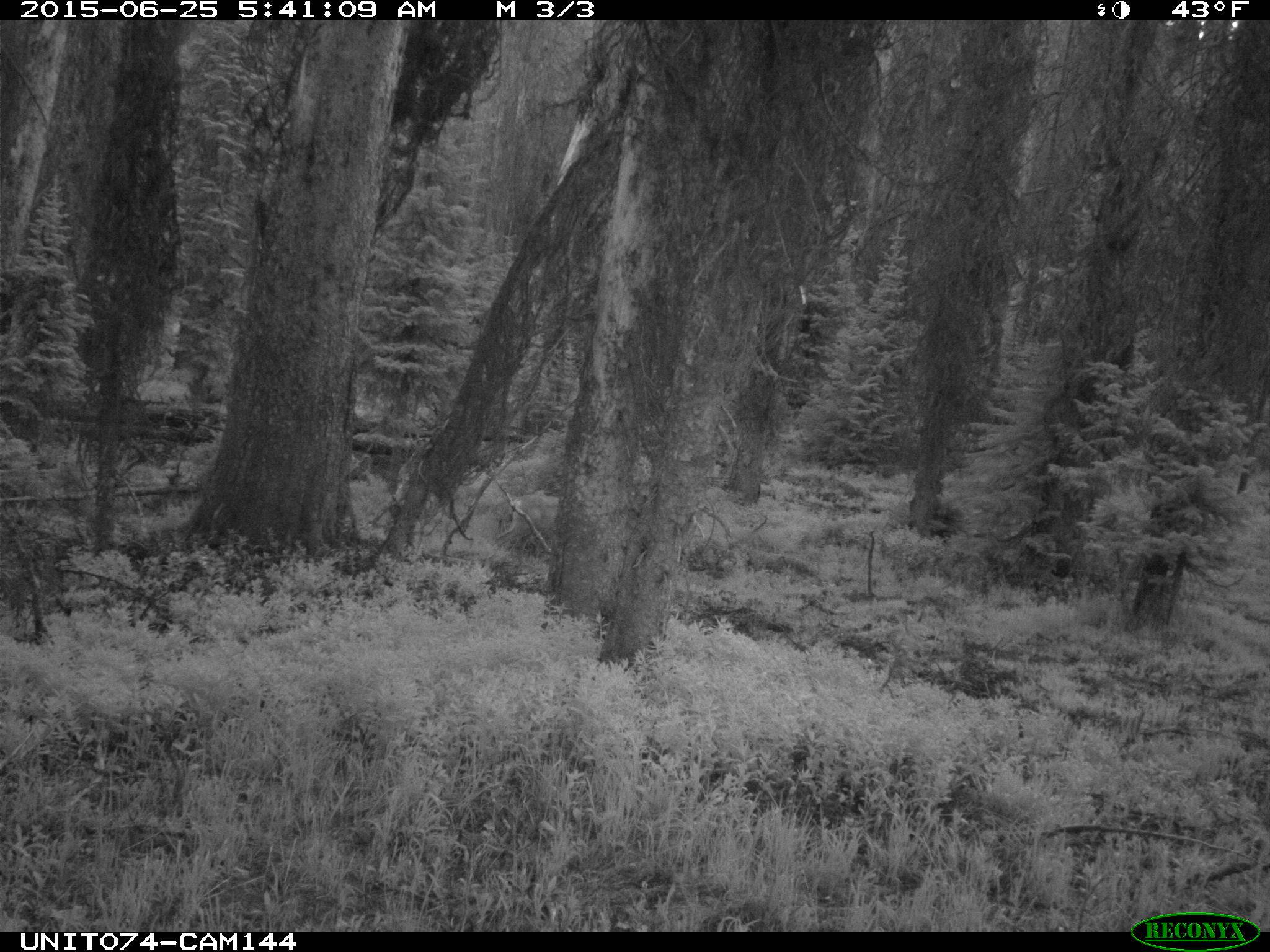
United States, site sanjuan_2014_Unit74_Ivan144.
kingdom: Animalia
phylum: Chordata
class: Mammalia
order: Artiodactyla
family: Cervidae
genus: Odocoileus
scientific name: Odocoileus hemionus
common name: mule deer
Odocoileus hemionus (mule deer).